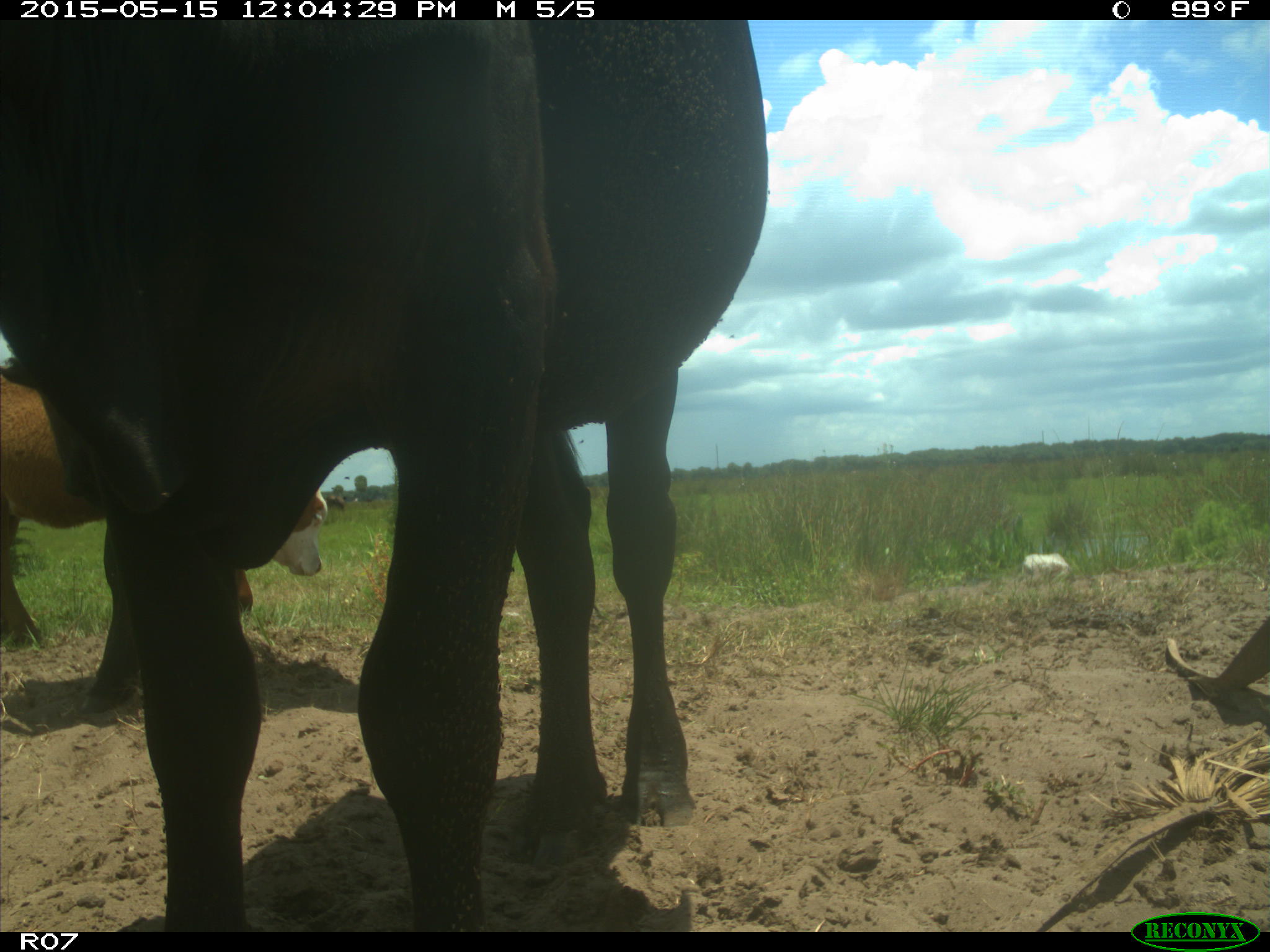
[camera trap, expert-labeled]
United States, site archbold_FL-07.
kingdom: Animalia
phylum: Chordata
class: Mammalia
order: Artiodactyla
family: Bovidae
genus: Bos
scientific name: Bos taurus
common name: domestic cow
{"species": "Bos taurus (domestic cow)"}